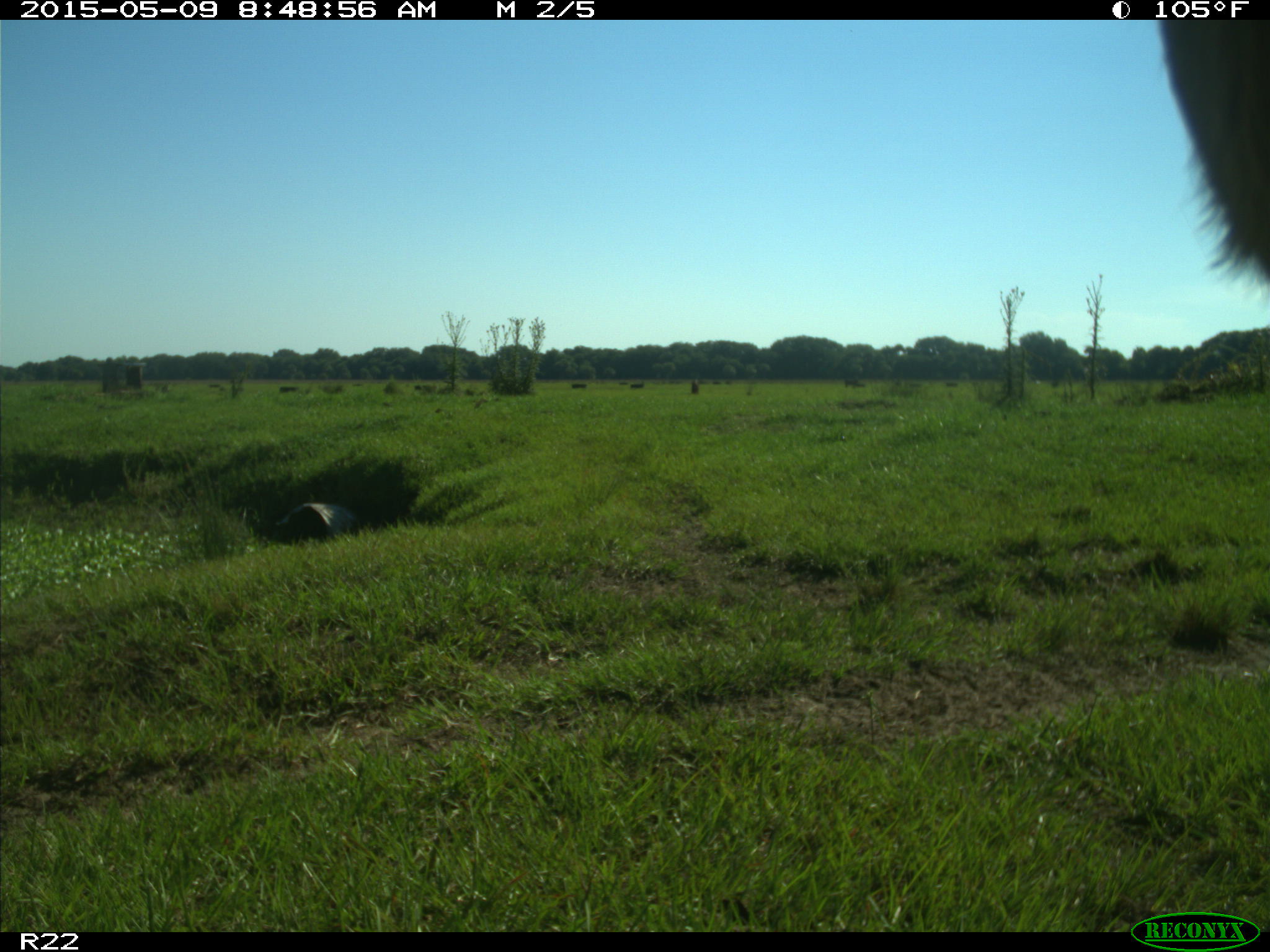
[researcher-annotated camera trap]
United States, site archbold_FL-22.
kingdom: Animalia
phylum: Chordata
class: Mammalia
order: Artiodactyla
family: Bovidae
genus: Bos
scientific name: Bos taurus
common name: domestic cow